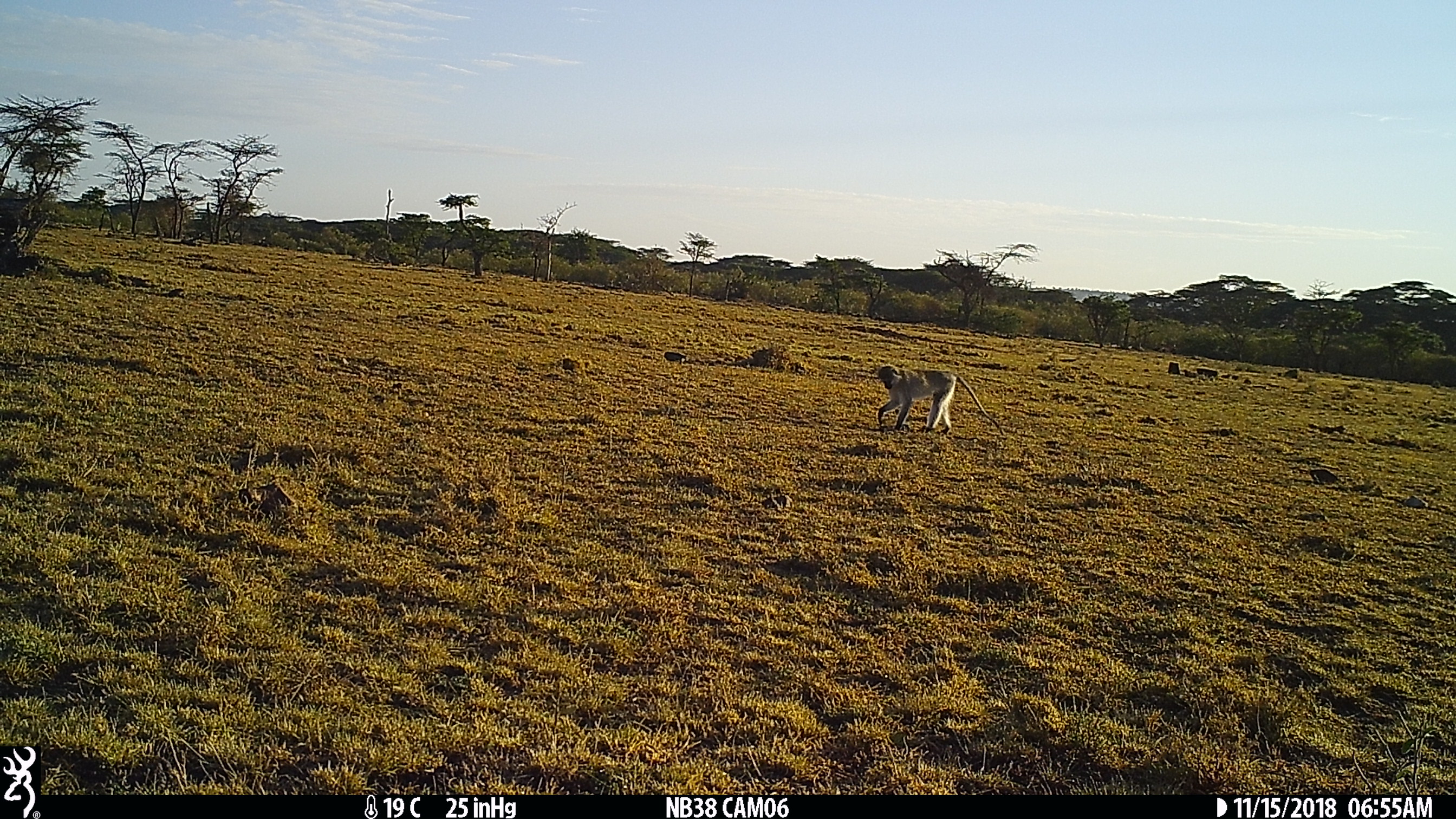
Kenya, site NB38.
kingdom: Animalia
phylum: Chordata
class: Mammalia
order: Primates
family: Cercopithecidae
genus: Chlorocebus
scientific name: Chlorocebus pygerythrus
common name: vervet monkey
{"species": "vervet monkey (Chlorocebus pygerythrus)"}